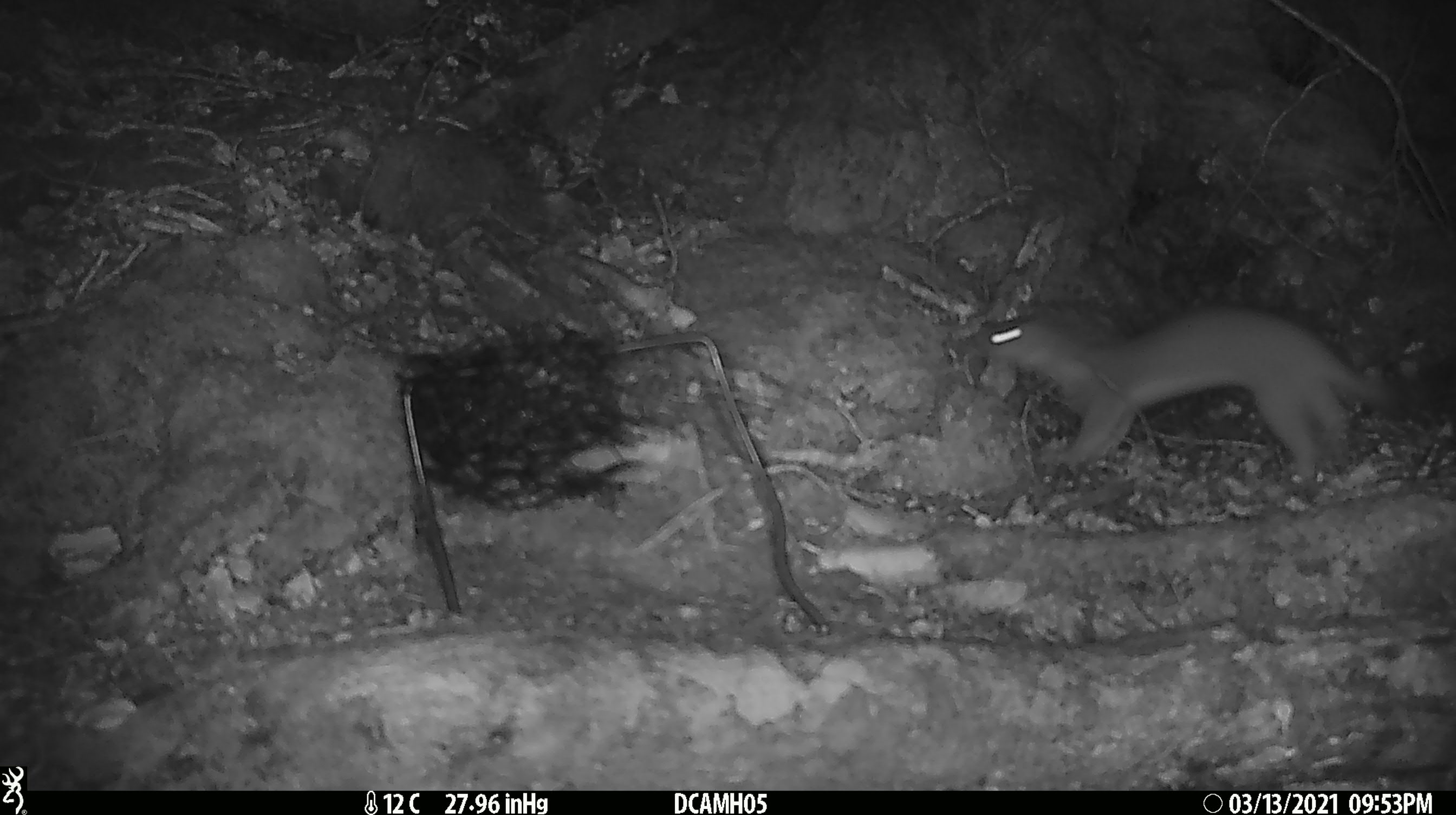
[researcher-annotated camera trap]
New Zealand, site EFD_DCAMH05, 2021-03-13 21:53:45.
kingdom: Animalia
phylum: Chordata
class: Mammalia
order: Carnivora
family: Mustelidae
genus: Mustela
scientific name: Mustela erminea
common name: stoat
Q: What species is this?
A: Stoat (Mustela erminea).